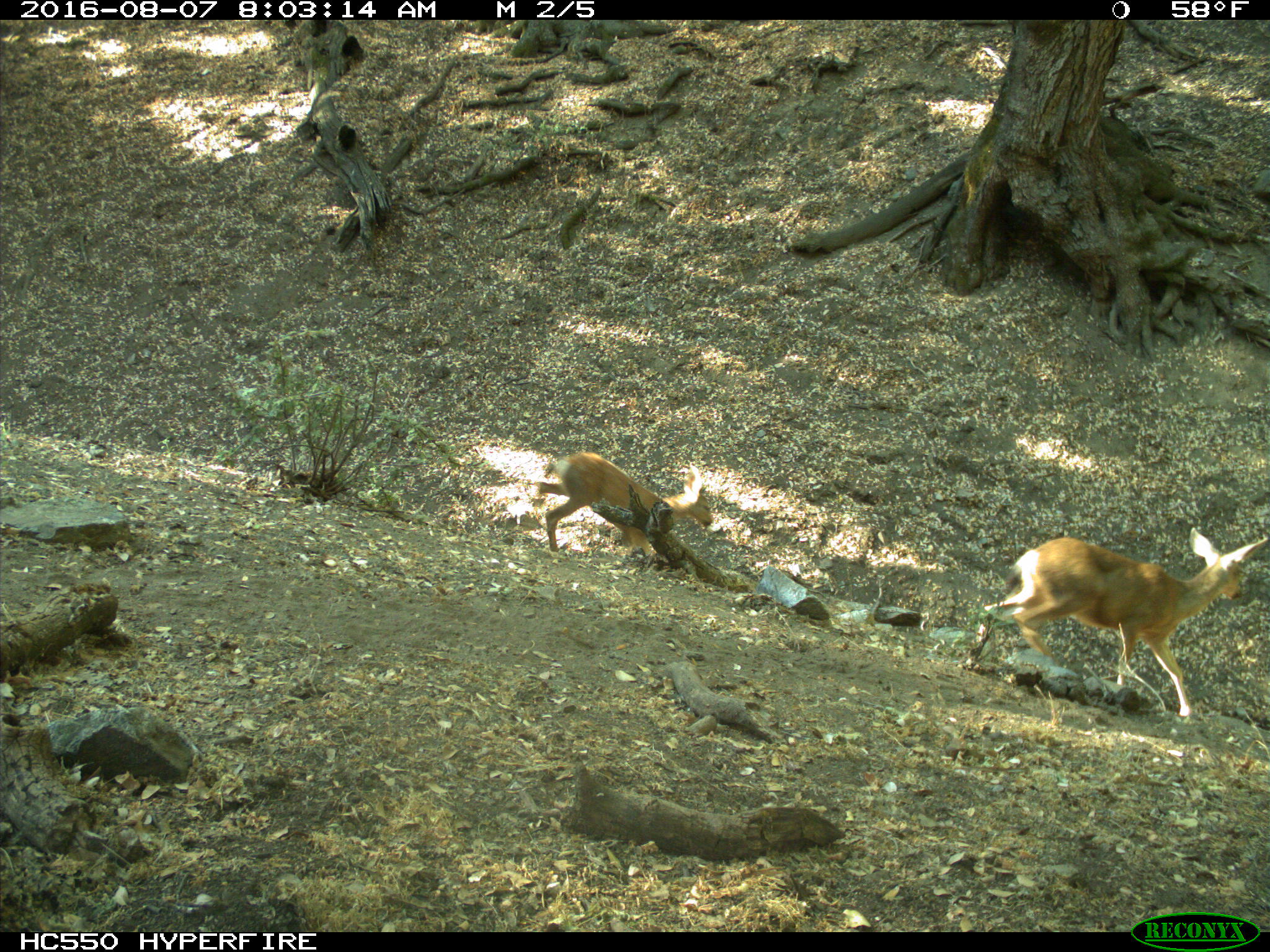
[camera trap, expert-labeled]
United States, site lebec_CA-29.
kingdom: Animalia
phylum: Chordata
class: Mammalia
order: Artiodactyla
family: Cervidae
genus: Odocoileus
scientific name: Odocoileus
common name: deer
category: unidentified deer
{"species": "unidentified deer (deer) (Odocoileus)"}